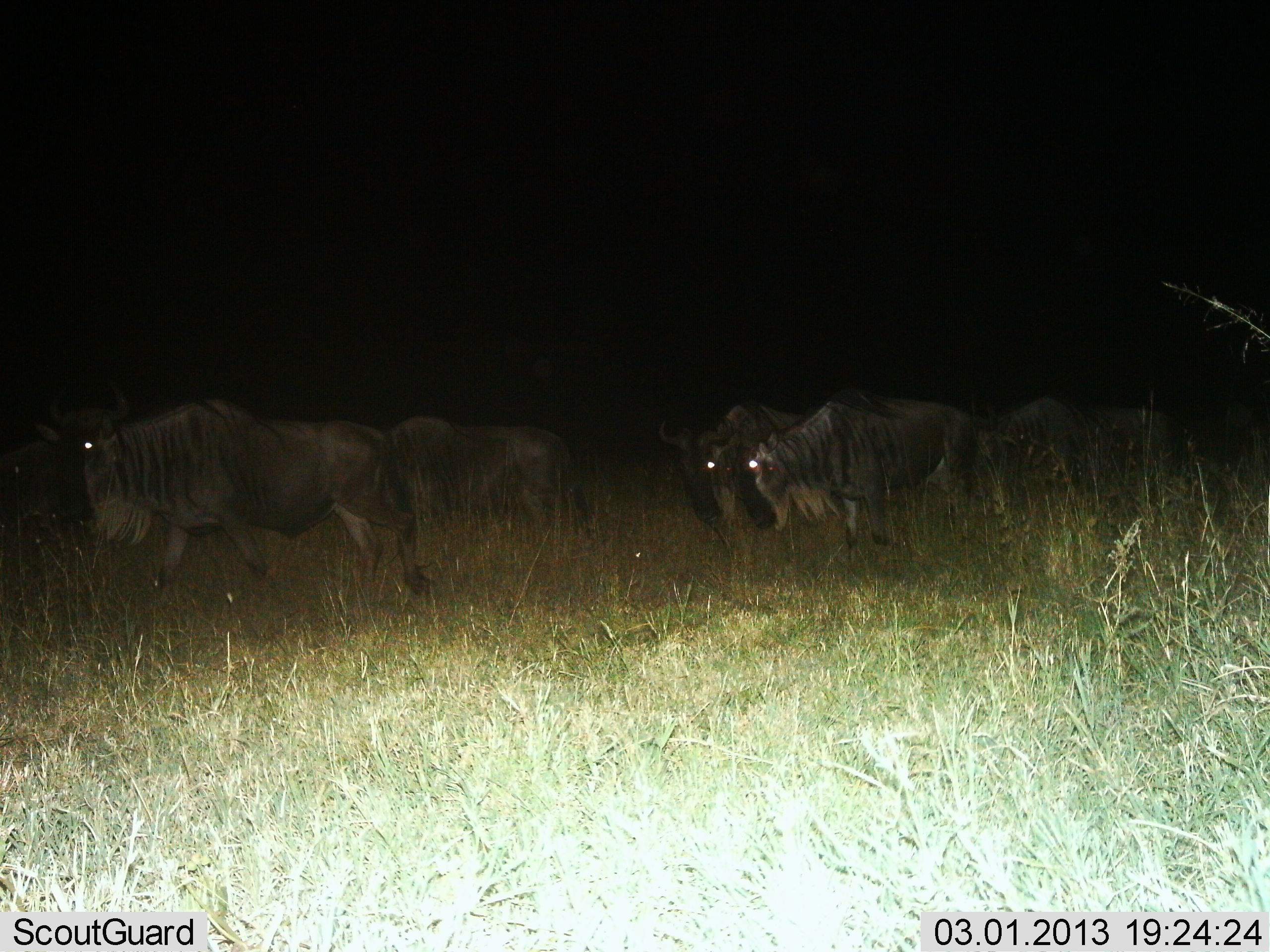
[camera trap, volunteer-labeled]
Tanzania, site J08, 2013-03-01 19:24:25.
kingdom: Animalia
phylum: Chordata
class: Mammalia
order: Artiodactyla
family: Bovidae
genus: Connochaetes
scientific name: Connochaetes taurinus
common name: blue wildebeest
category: wildebeest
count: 6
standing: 14%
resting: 0%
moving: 86%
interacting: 0%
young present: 0%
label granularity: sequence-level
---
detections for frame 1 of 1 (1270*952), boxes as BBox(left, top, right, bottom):
animal: BBox(32, 397, 438, 605); BBox(715, 391, 987, 550); BBox(968, 394, 1177, 510); BBox(389, 417, 593, 534); BBox(0, 384, 128, 555); BBox(659, 401, 808, 527)